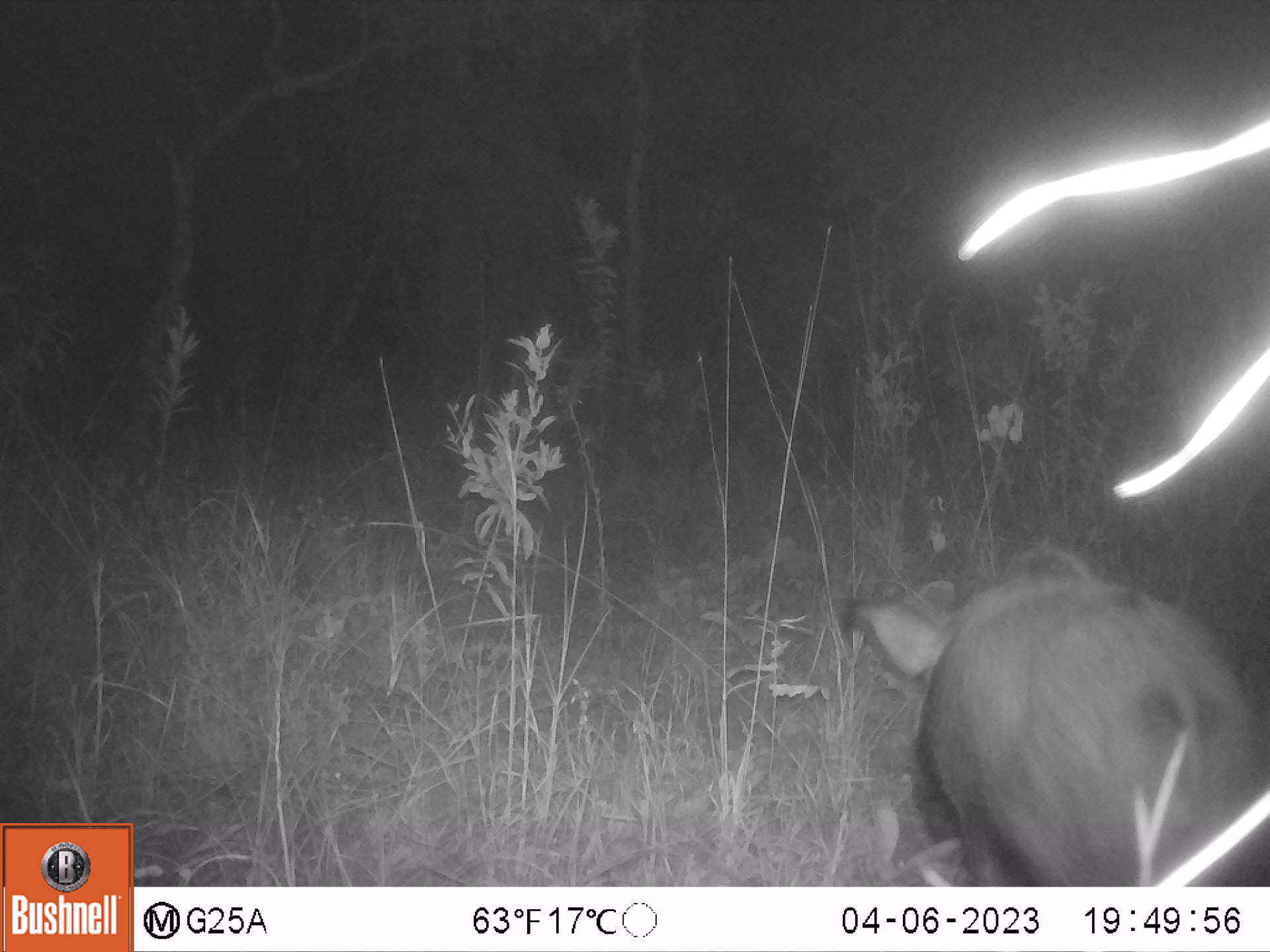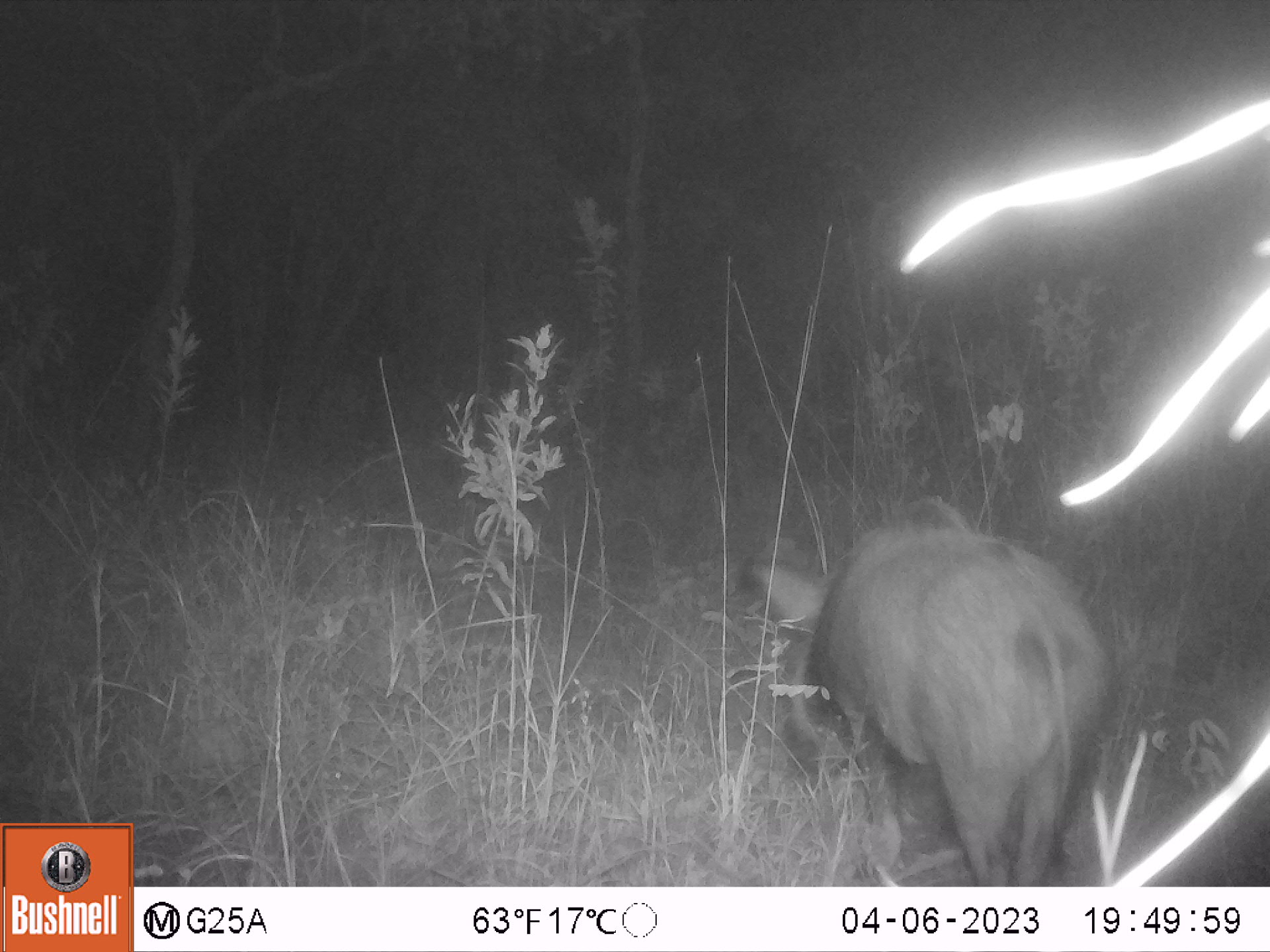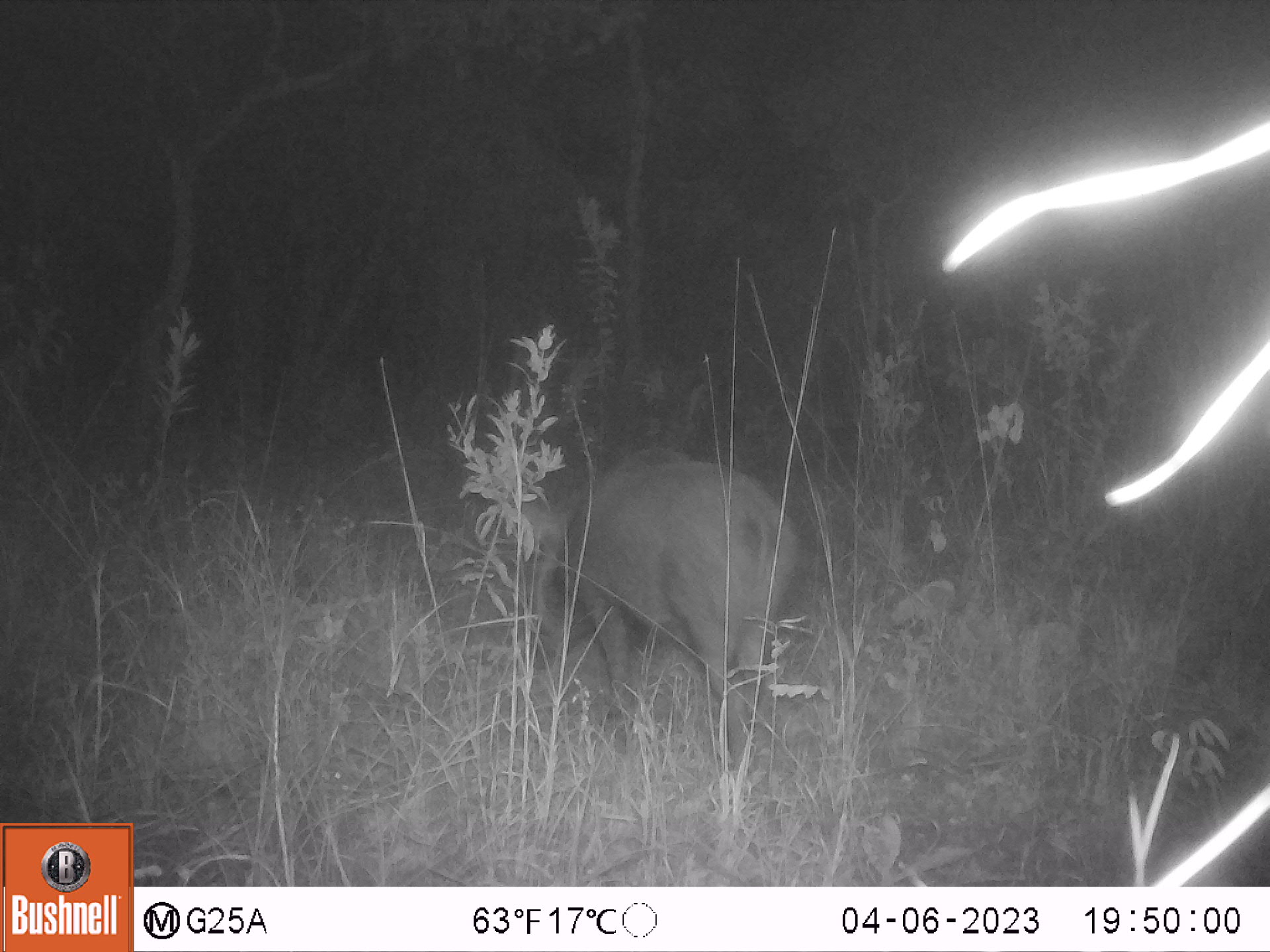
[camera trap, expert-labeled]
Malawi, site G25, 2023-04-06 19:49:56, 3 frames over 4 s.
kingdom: Animalia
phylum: Chordata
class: Mammalia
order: Artiodactyla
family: Suidae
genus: Potamochoerus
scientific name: Potamochoerus larvatus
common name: bushpig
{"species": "bushpig (Potamochoerus larvatus)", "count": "1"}